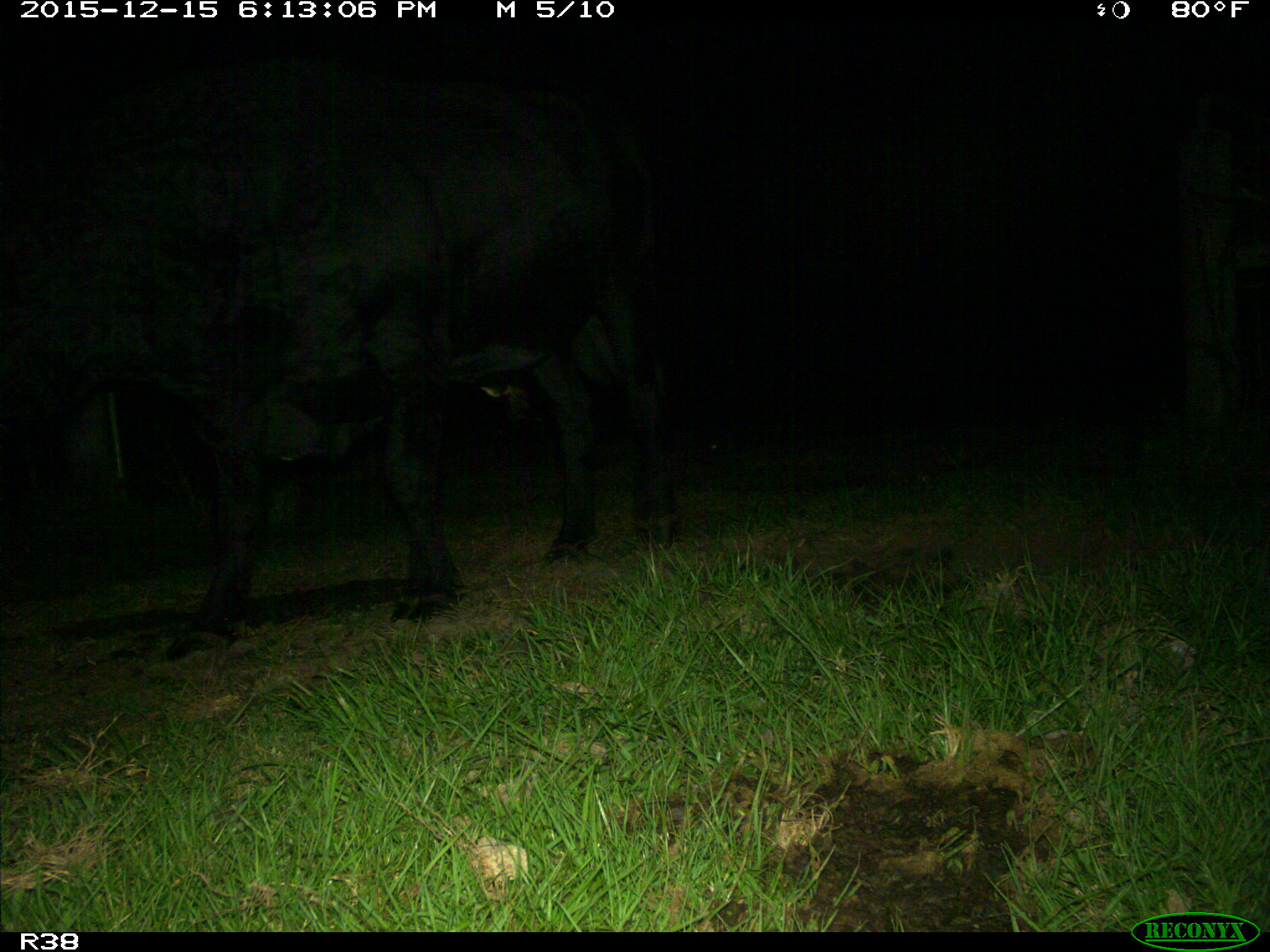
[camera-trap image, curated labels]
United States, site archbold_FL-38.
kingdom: Animalia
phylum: Chordata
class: Mammalia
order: Artiodactyla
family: Bovidae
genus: Bos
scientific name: Bos taurus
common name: domestic cow